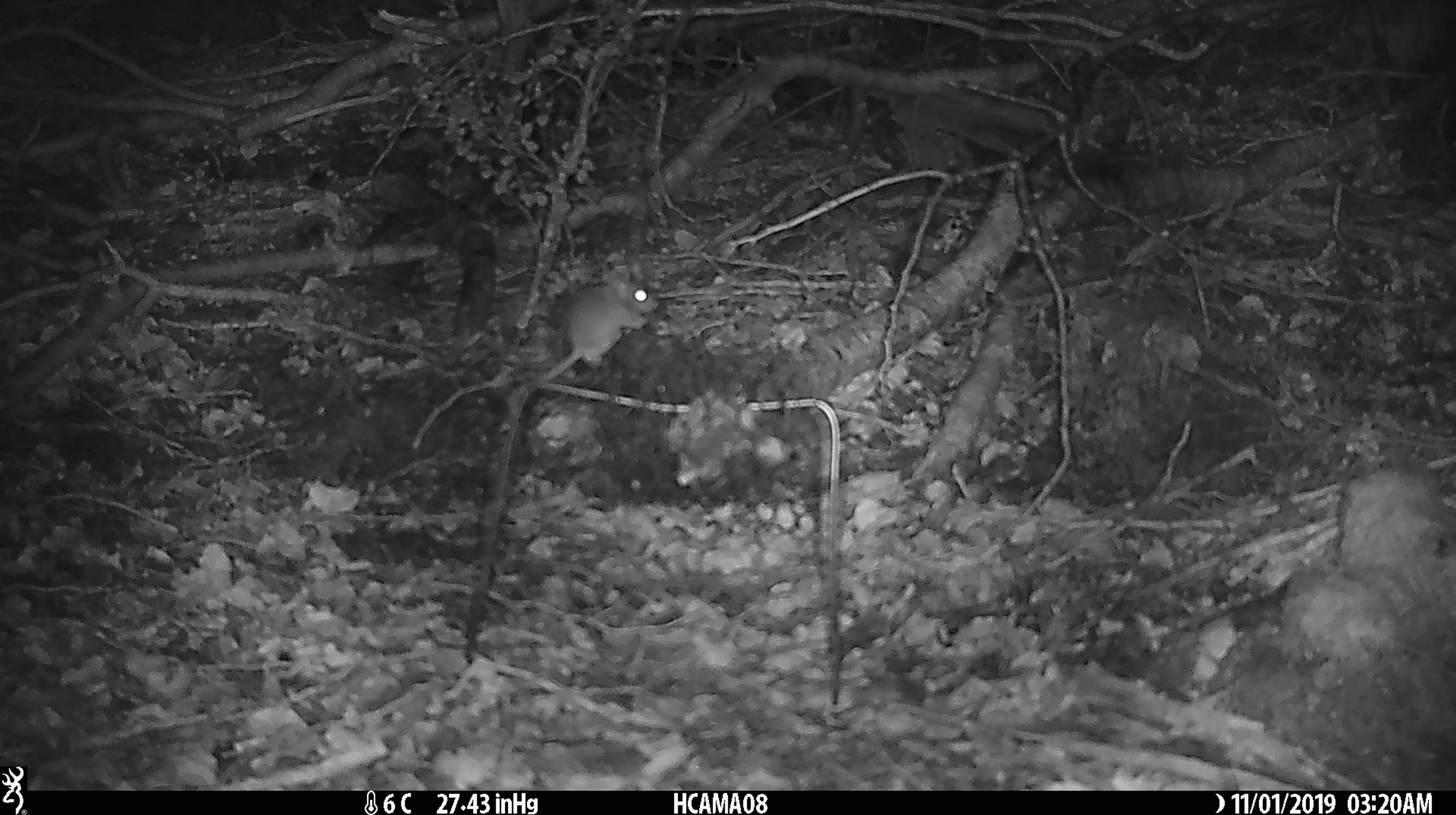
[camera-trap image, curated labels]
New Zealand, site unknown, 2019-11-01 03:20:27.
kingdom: Animalia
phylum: Chordata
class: Mammalia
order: Rodentia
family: Muridae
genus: Mus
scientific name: Mus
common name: mouse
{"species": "mouse (Mus)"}